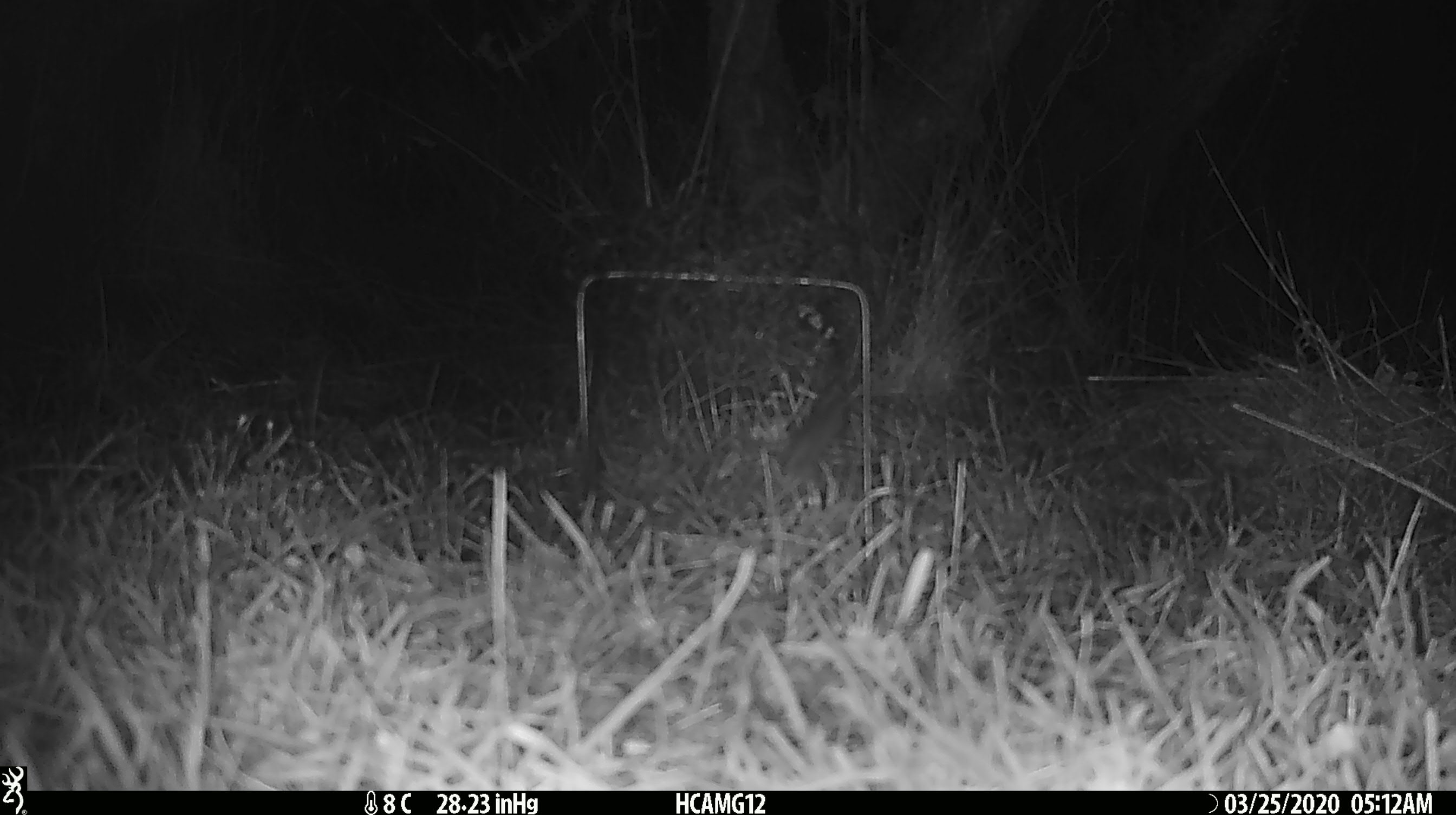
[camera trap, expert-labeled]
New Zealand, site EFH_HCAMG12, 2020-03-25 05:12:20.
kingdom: Animalia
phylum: Chordata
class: Mammalia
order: Rodentia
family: Muridae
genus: Mus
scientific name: Mus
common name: mouse